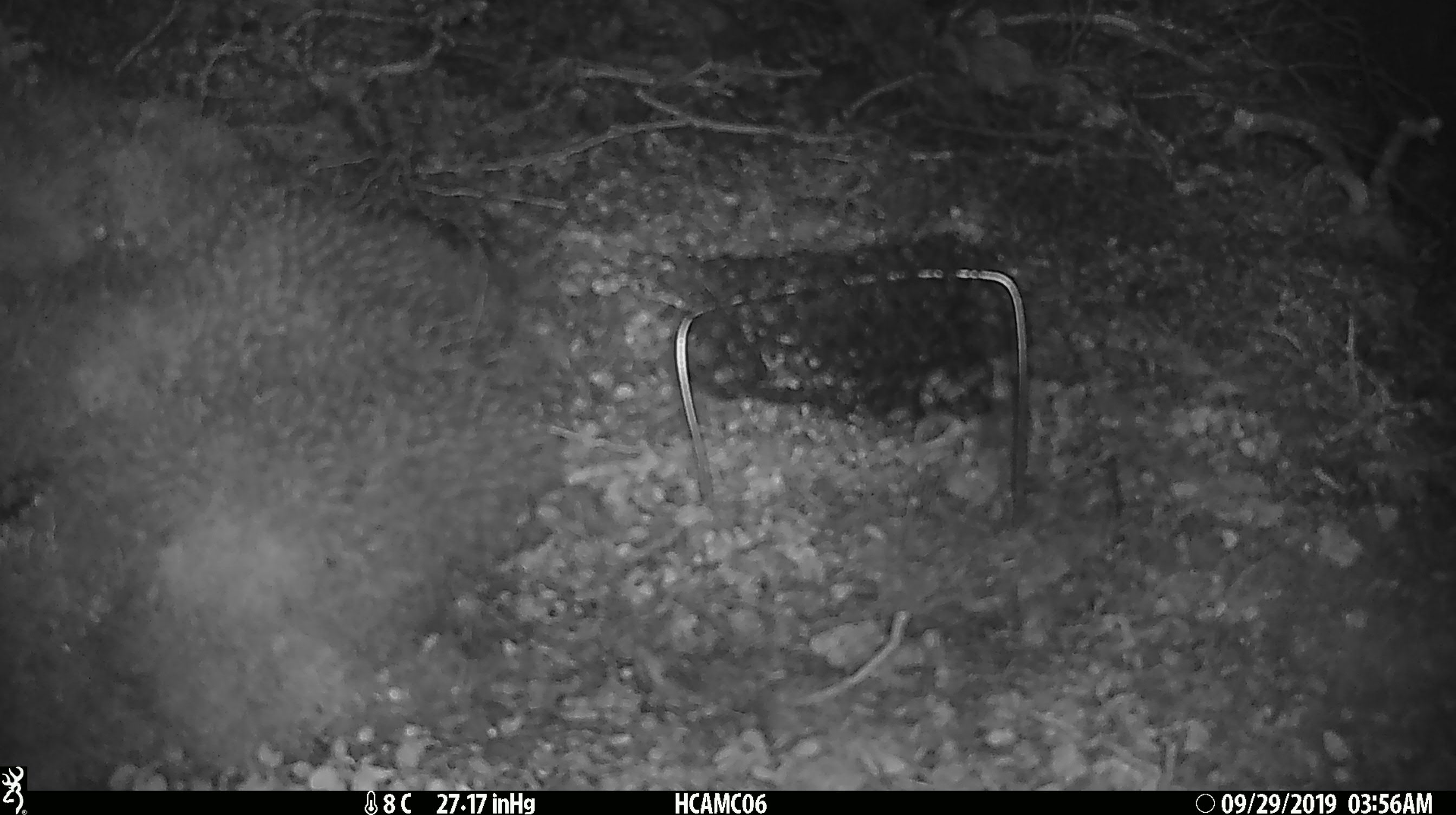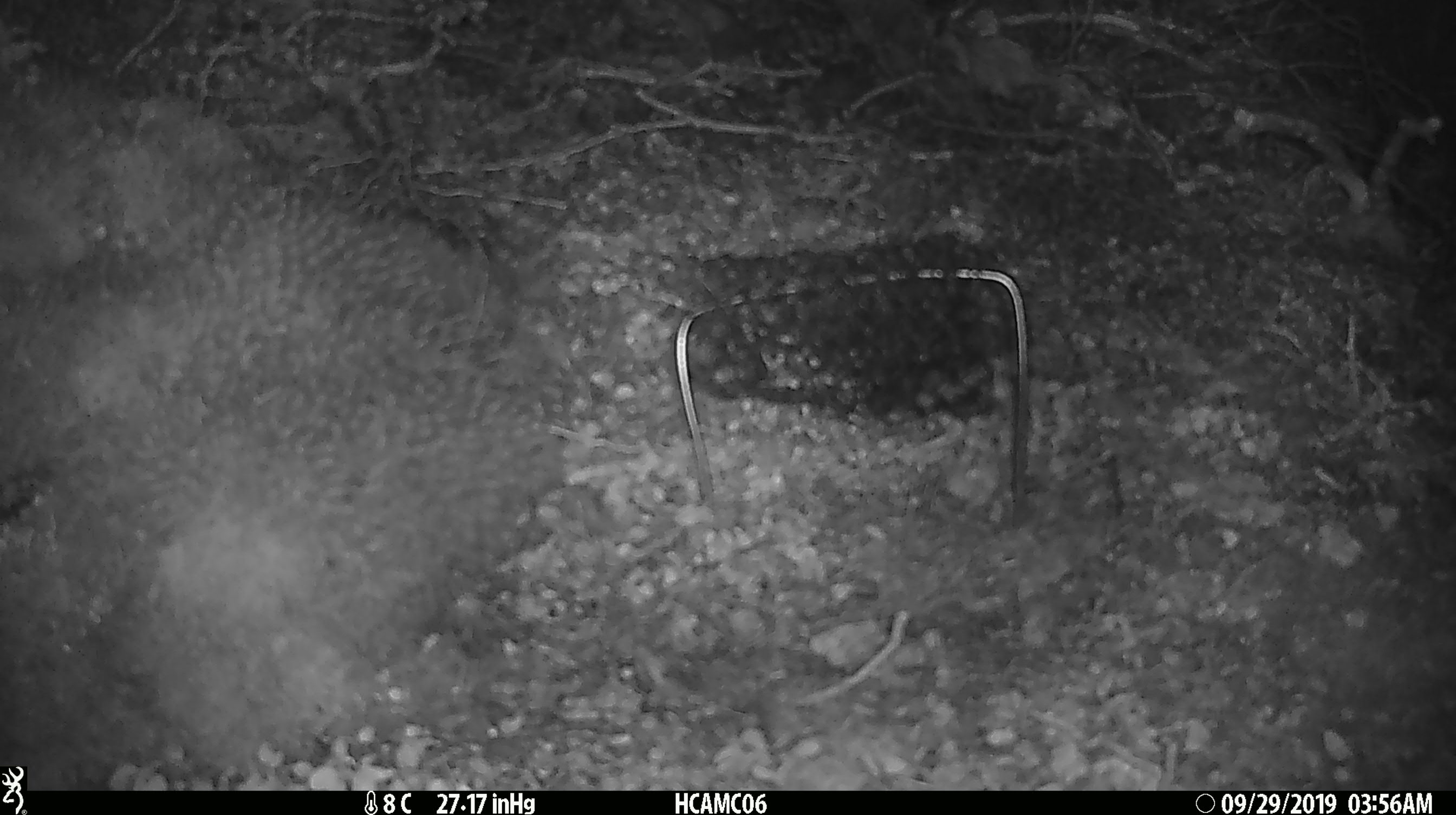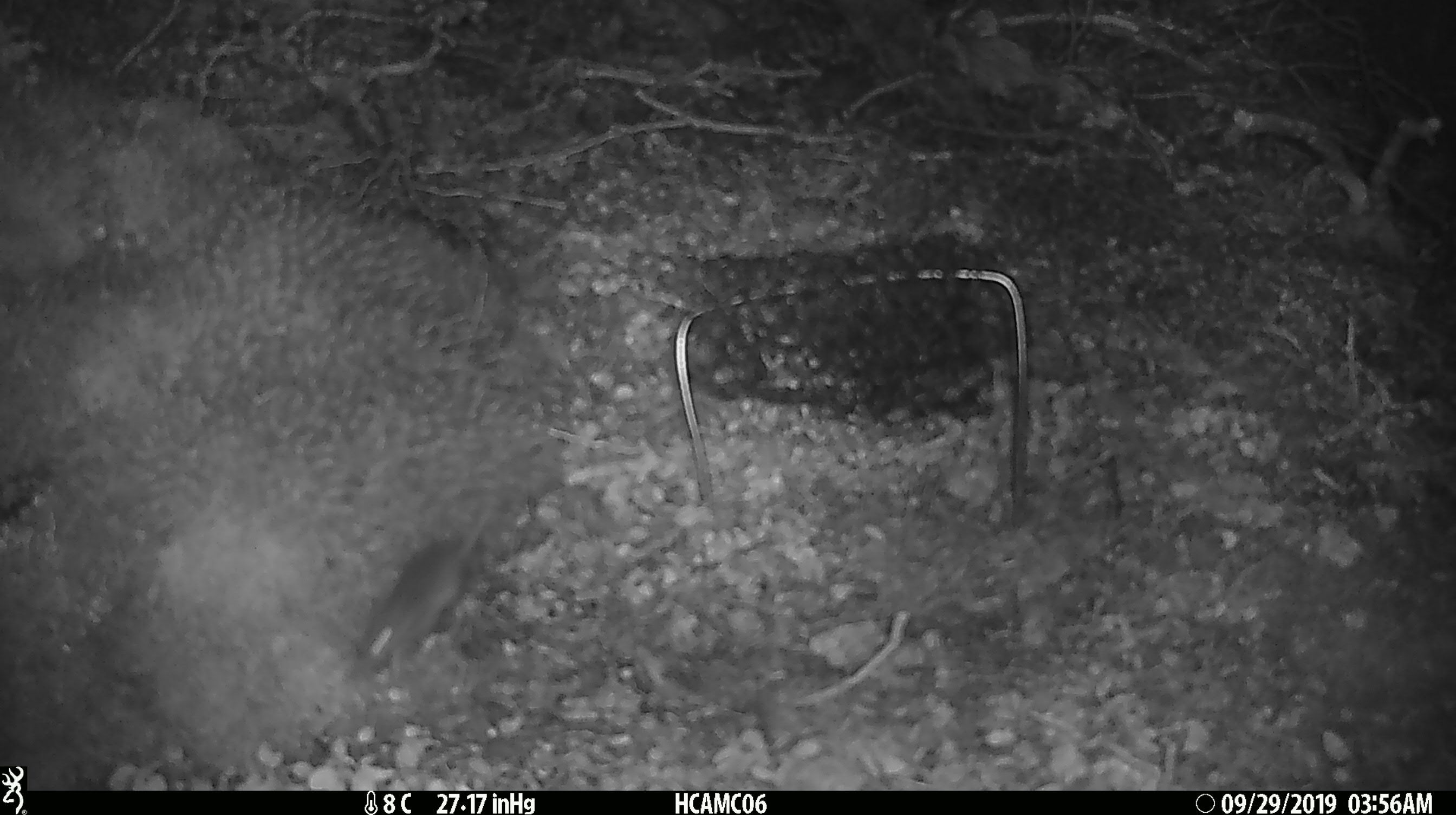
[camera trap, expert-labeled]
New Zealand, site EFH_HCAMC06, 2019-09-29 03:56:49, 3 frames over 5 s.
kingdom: Animalia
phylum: Chordata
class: Mammalia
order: Rodentia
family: Muridae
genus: Mus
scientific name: Mus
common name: mouse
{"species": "mouse (Mus)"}